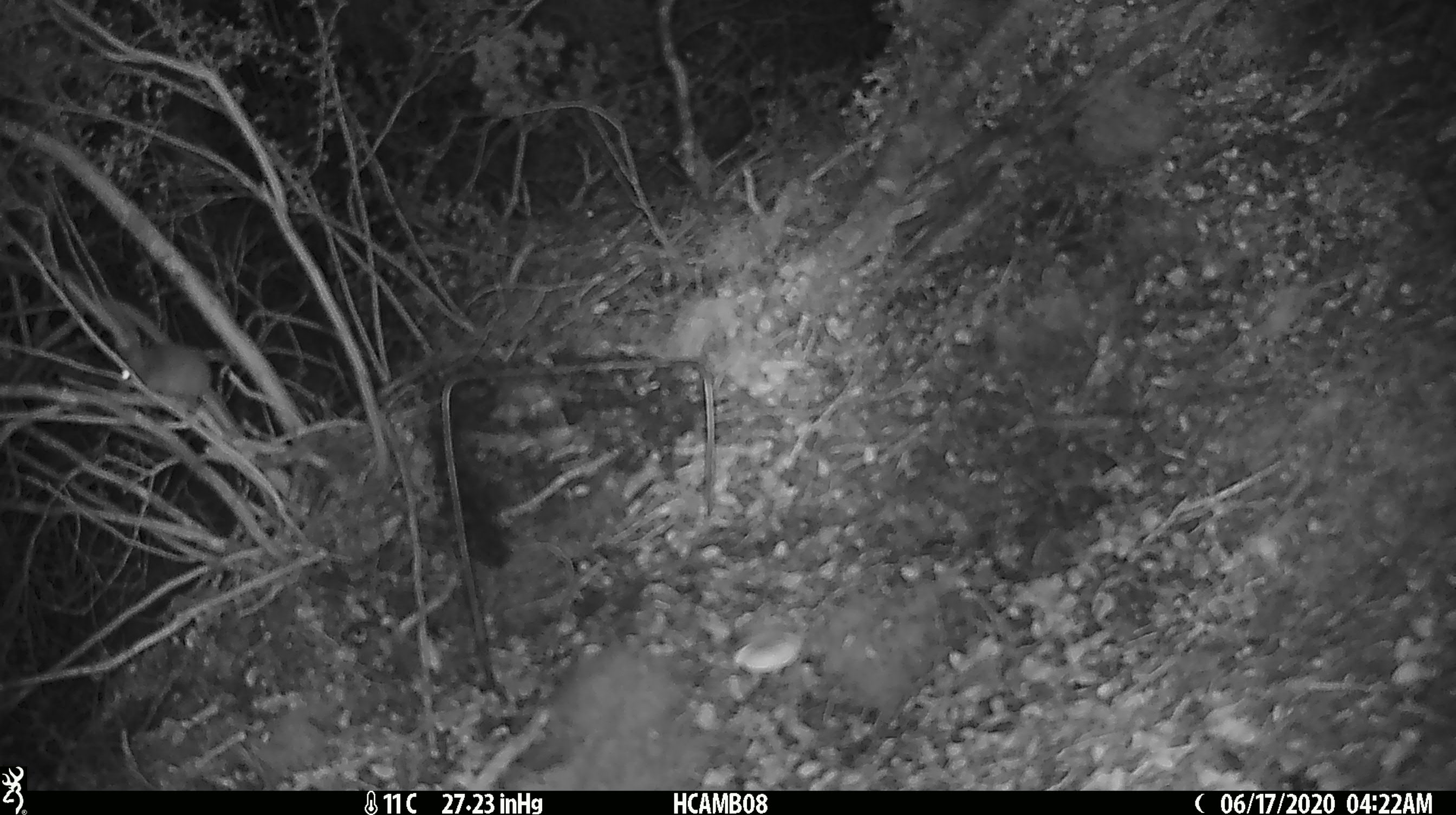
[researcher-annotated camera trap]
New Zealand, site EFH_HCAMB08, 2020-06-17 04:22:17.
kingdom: Animalia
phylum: Chordata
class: Mammalia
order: Rodentia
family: Muridae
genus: Mus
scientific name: Mus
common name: mouse